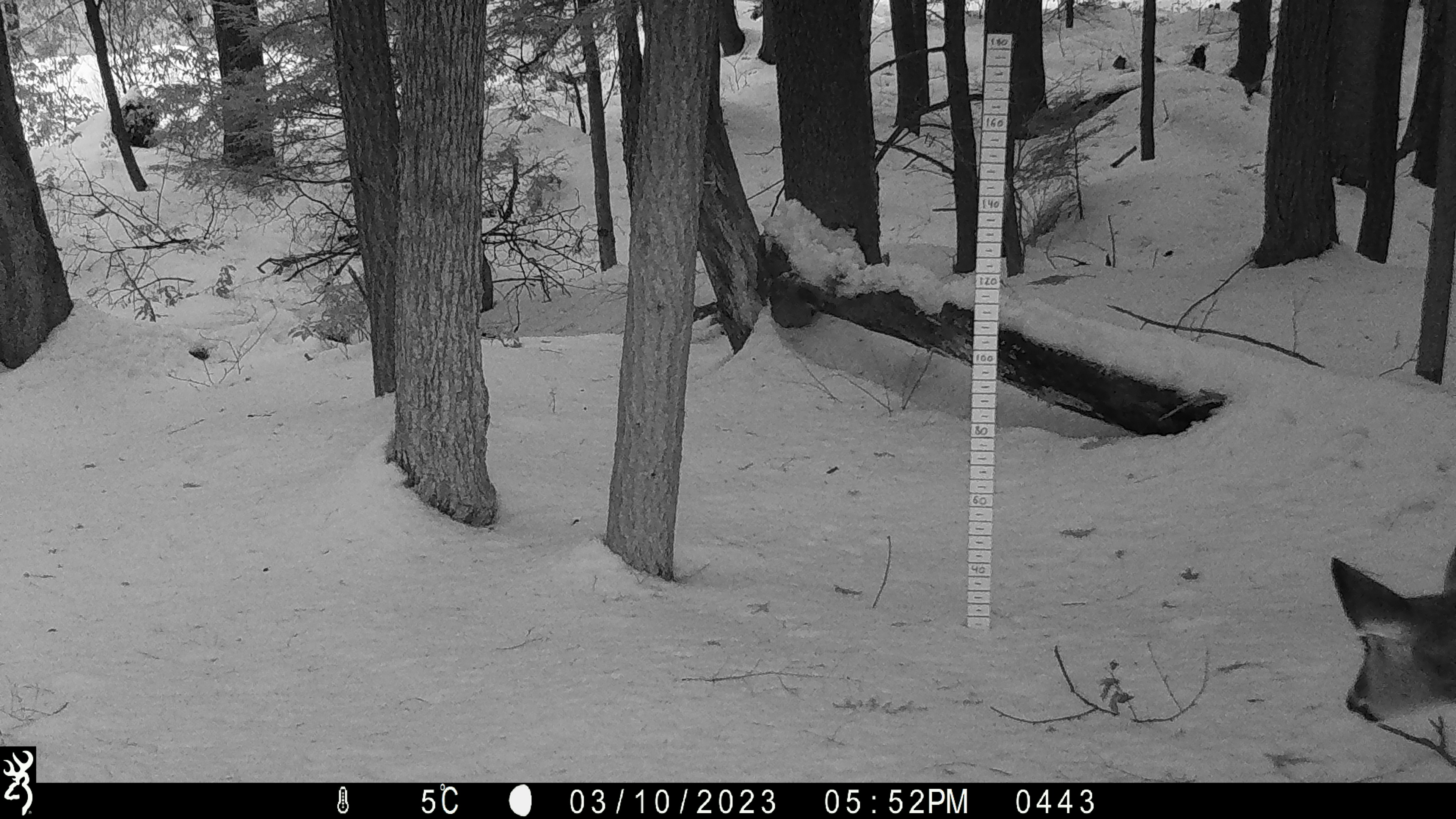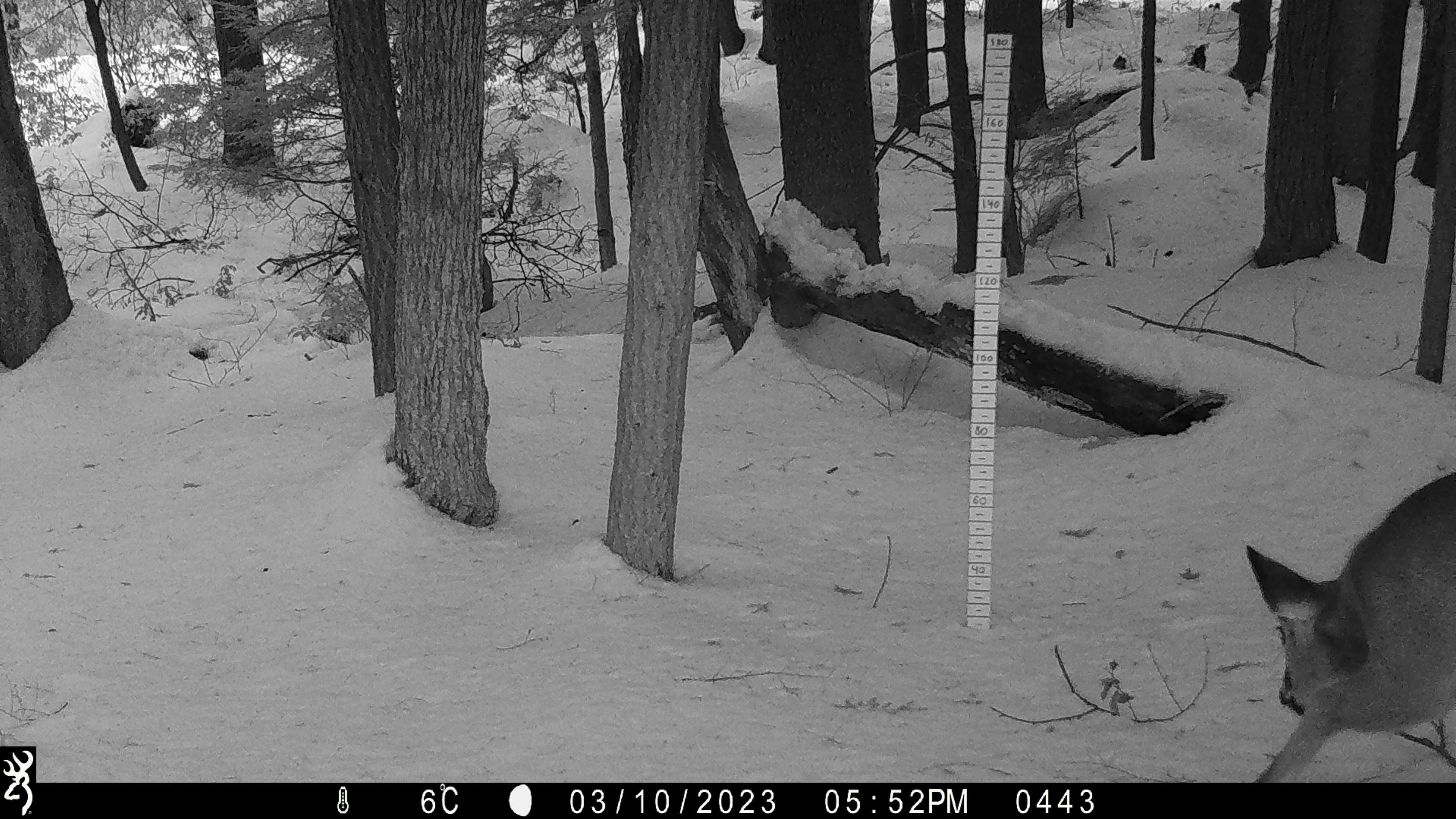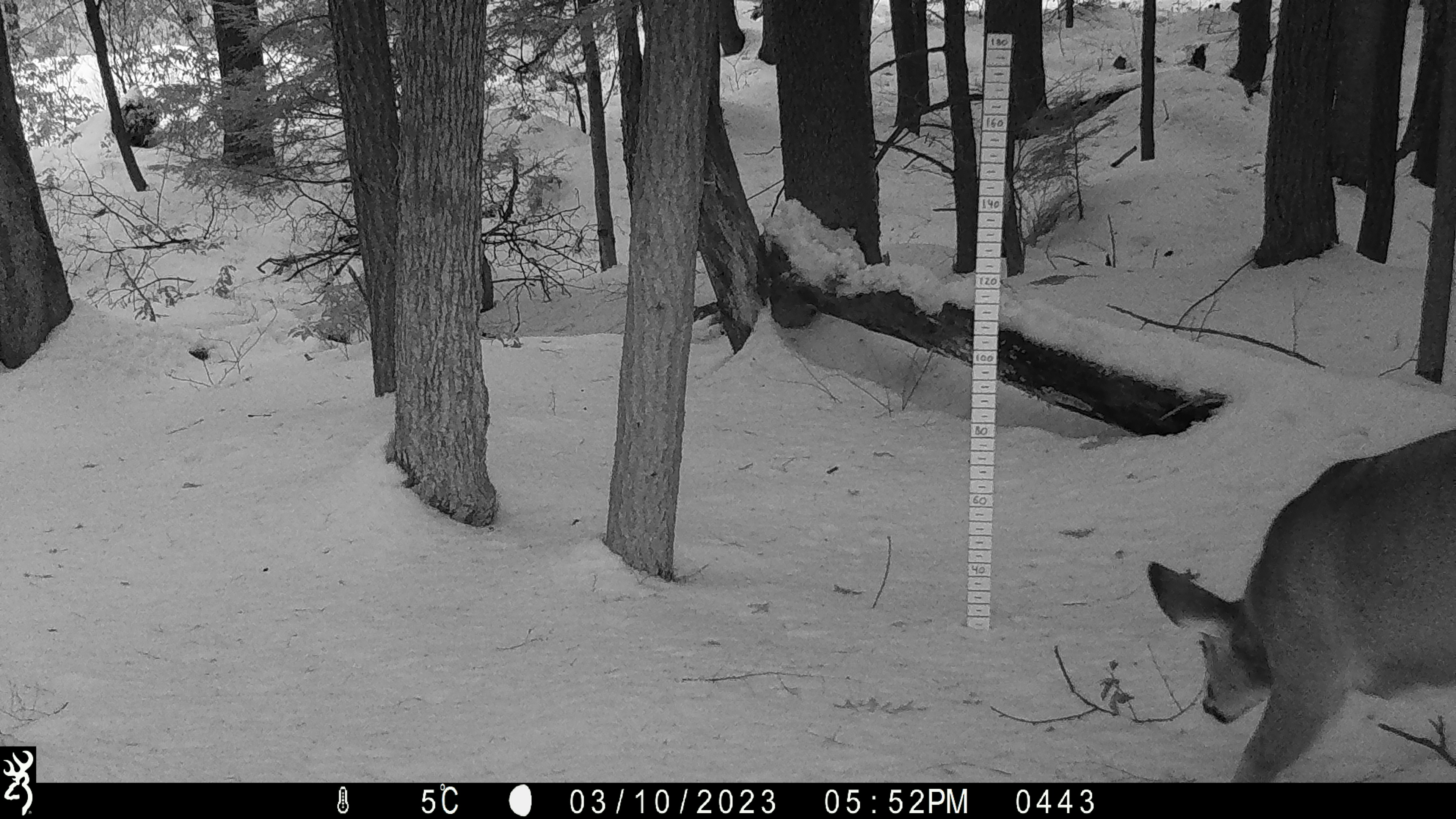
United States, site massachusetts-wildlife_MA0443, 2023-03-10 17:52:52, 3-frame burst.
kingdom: Animalia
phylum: Chordata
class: Mammalia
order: Artiodactyla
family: Cervidae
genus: Odocoileus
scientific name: Odocoileus virginianus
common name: white-tailed deer